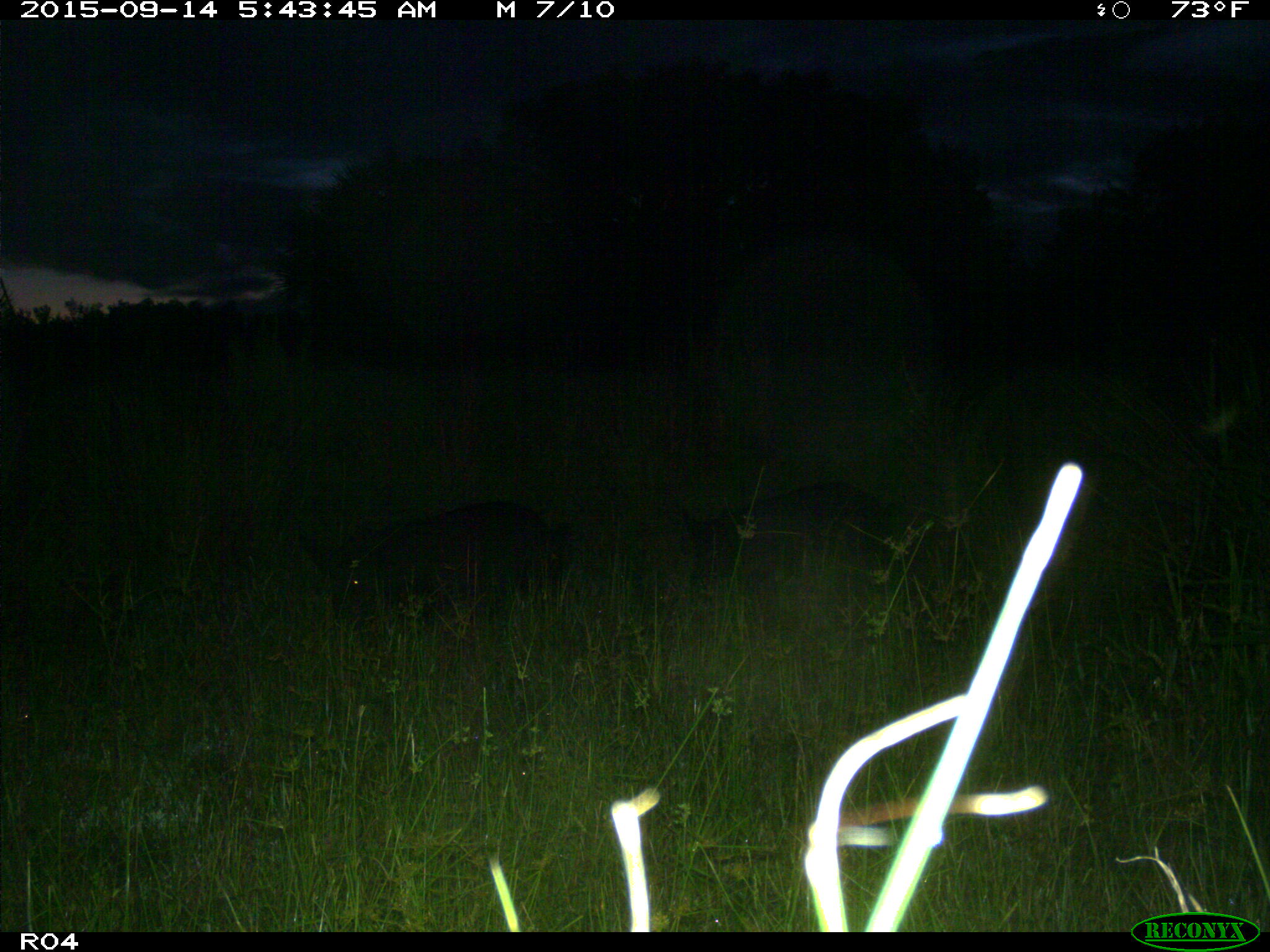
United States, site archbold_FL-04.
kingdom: Animalia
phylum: Chordata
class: Mammalia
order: Artiodactyla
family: Suidae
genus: Sus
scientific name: Sus scrofa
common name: wild boar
Sus scrofa (wild boar).